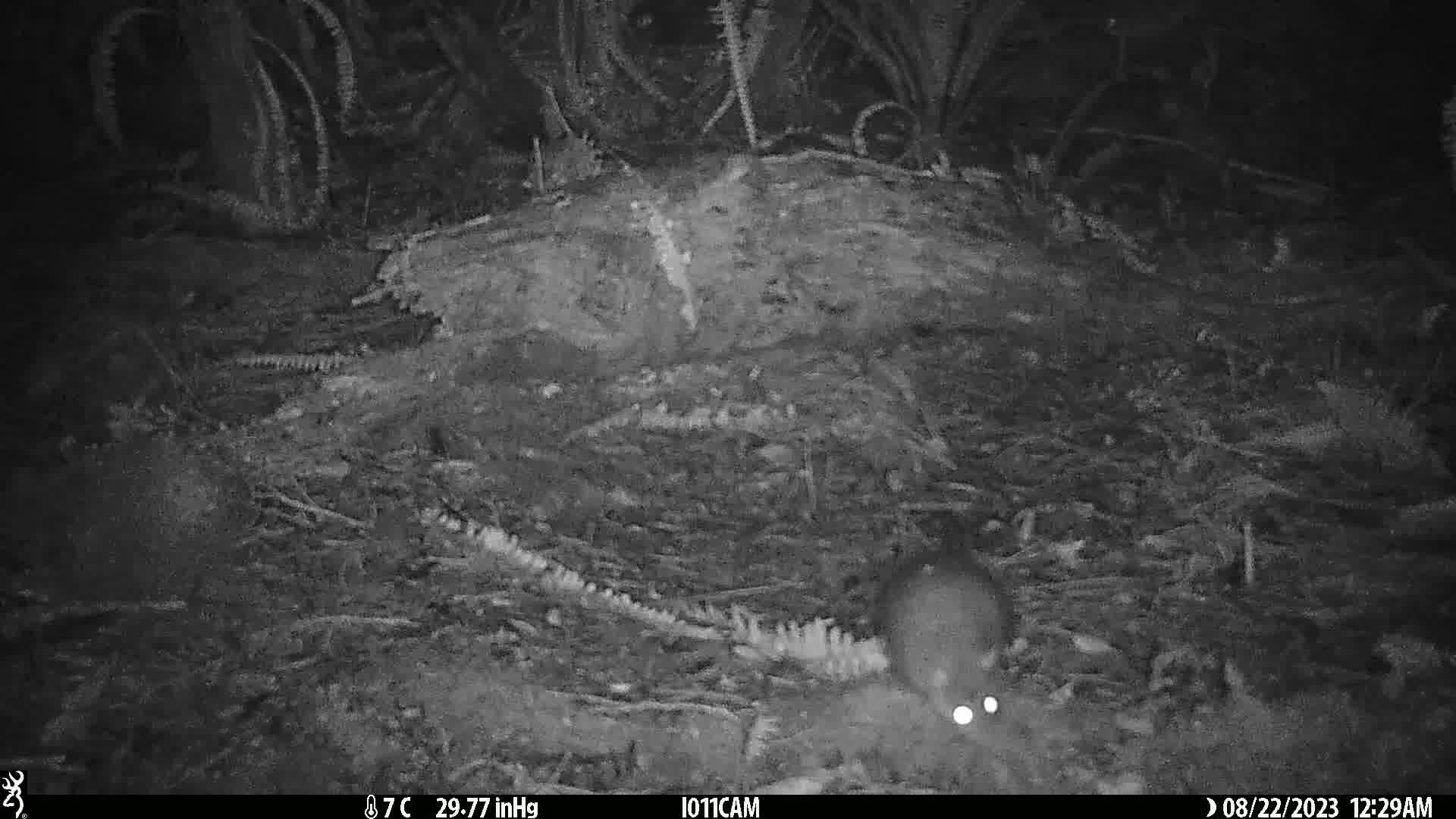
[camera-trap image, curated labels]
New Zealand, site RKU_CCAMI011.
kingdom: Animalia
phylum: Chordata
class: Mammalia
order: Rodentia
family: Muridae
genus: Rattus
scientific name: Rattus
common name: rat